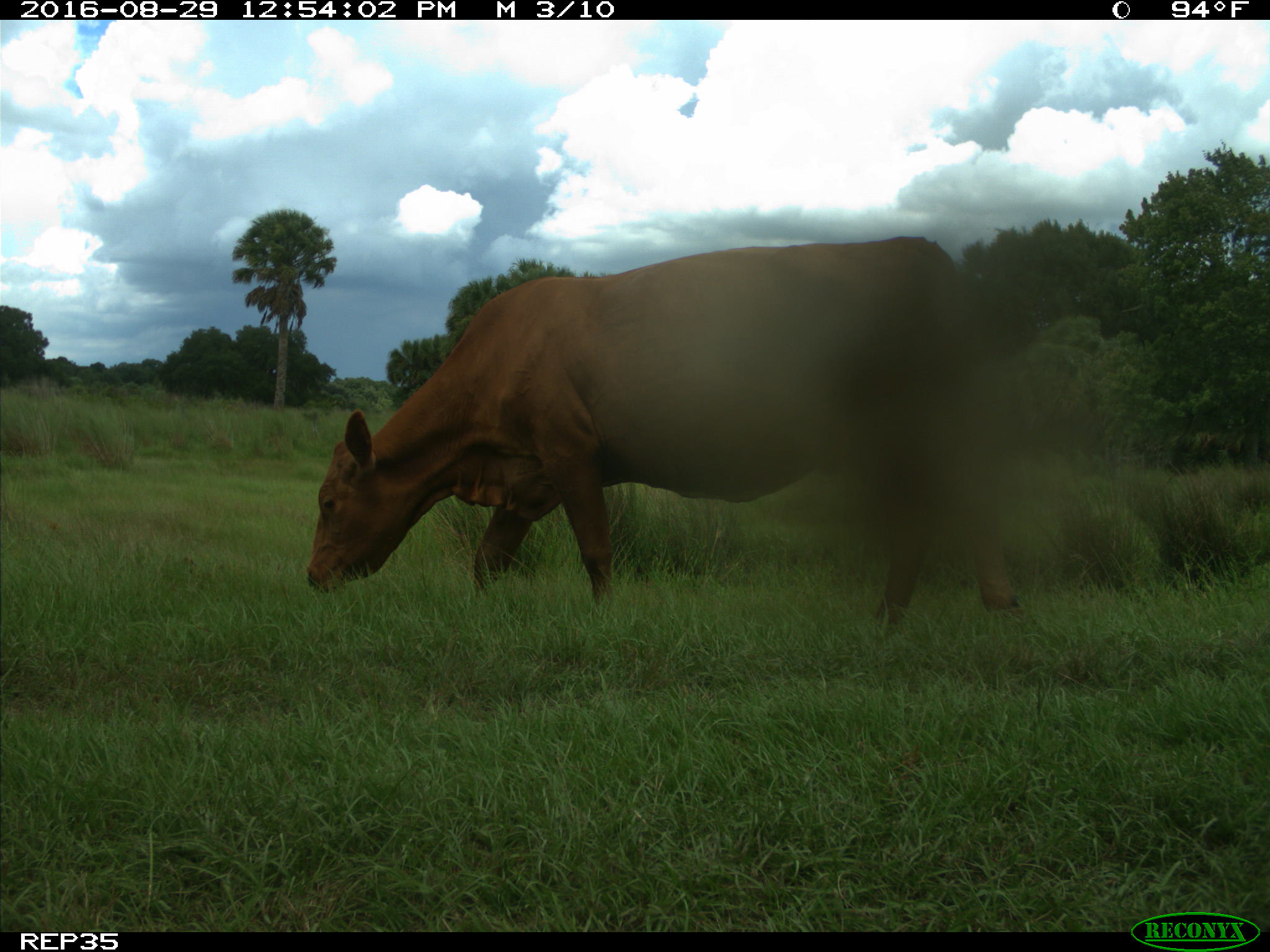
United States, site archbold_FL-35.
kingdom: Animalia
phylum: Chordata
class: Mammalia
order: Artiodactyla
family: Bovidae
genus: Bos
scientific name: Bos taurus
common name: domestic cow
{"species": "Bos taurus (domestic cow)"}